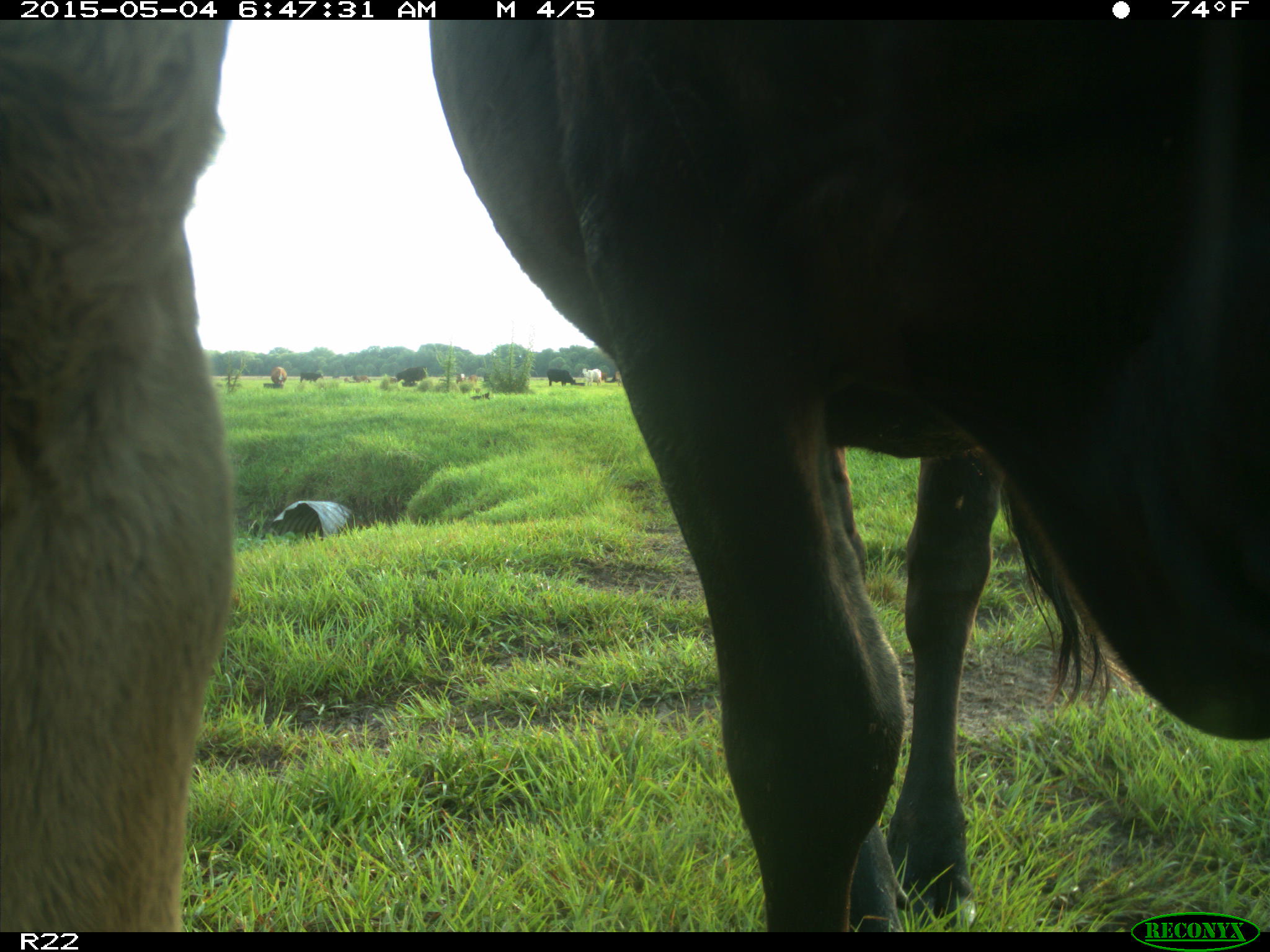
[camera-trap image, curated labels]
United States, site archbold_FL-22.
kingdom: Animalia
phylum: Chordata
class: Mammalia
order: Artiodactyla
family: Bovidae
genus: Bos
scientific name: Bos taurus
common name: domestic cow